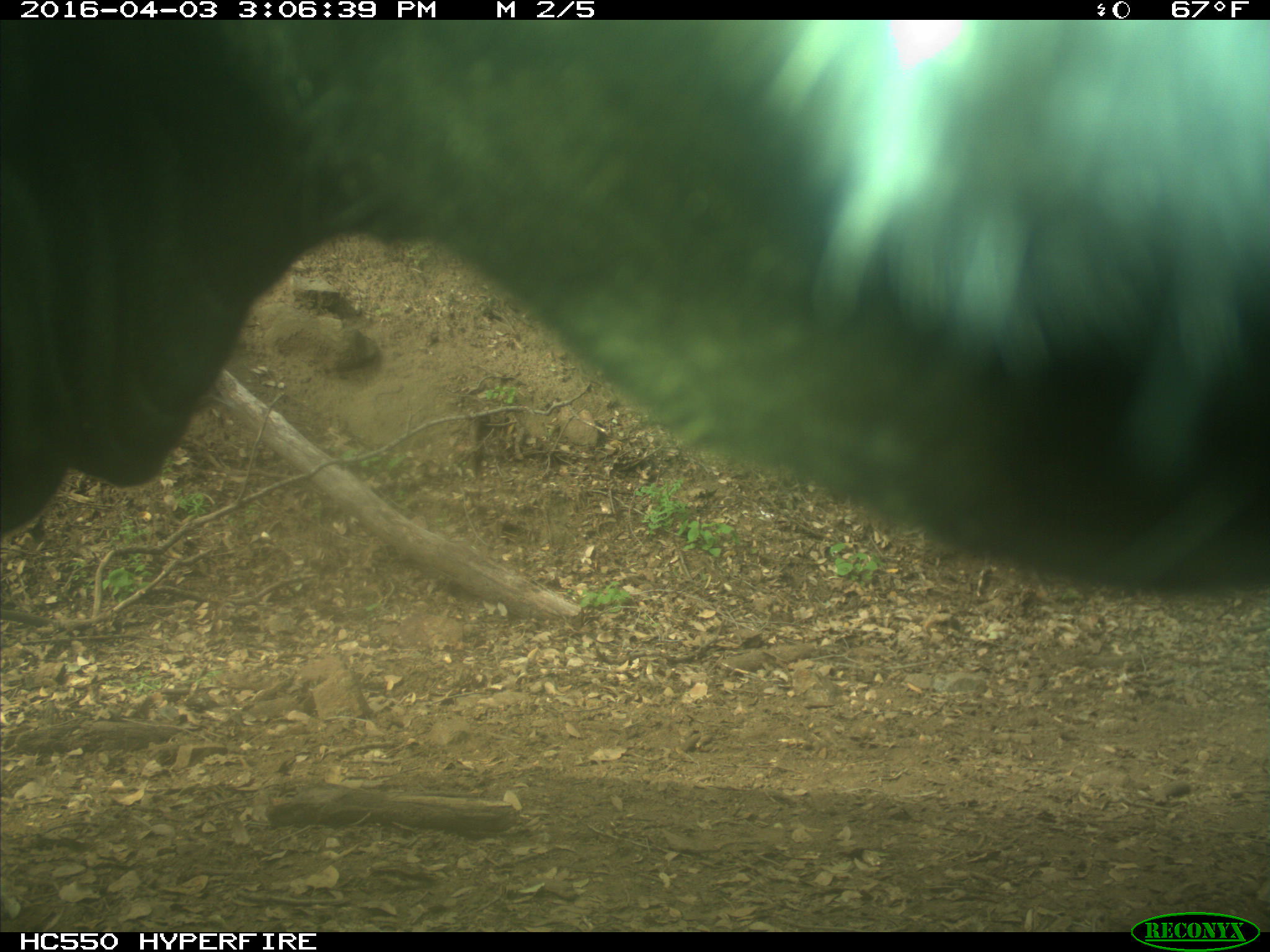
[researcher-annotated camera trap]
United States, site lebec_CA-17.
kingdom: Animalia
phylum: Chordata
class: Mammalia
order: Artiodactyla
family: Bovidae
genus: Bos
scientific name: Bos taurus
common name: domestic cow